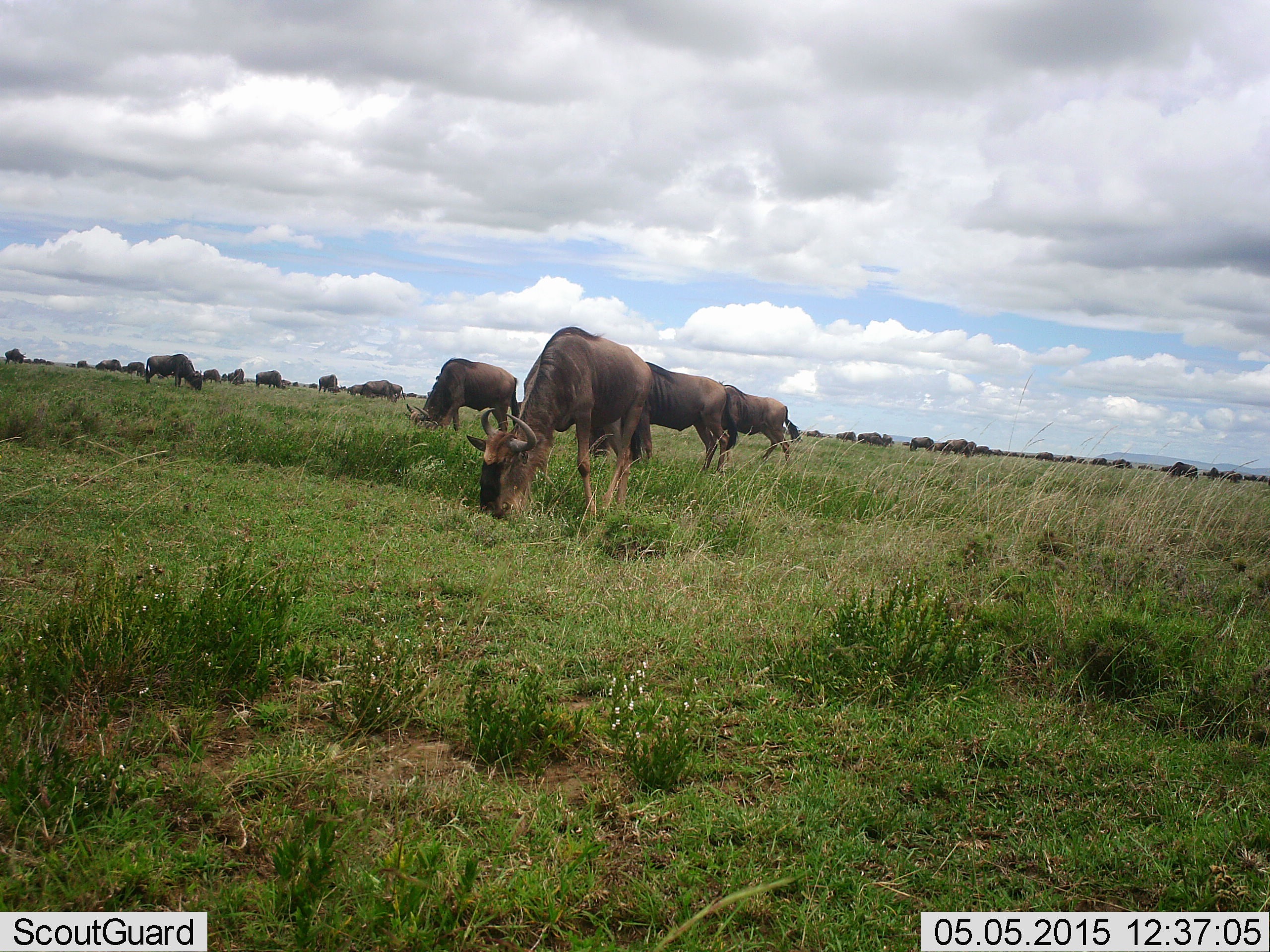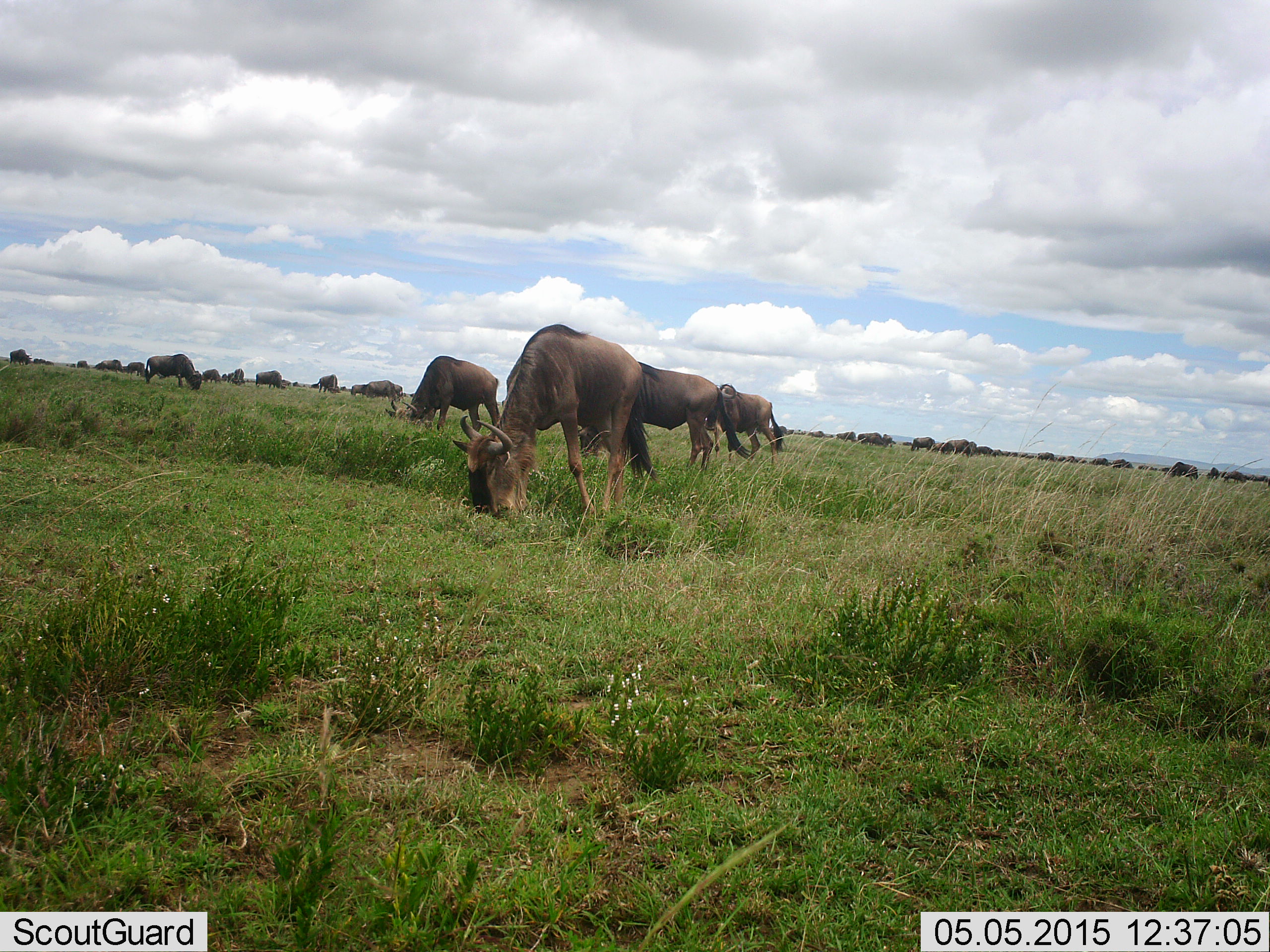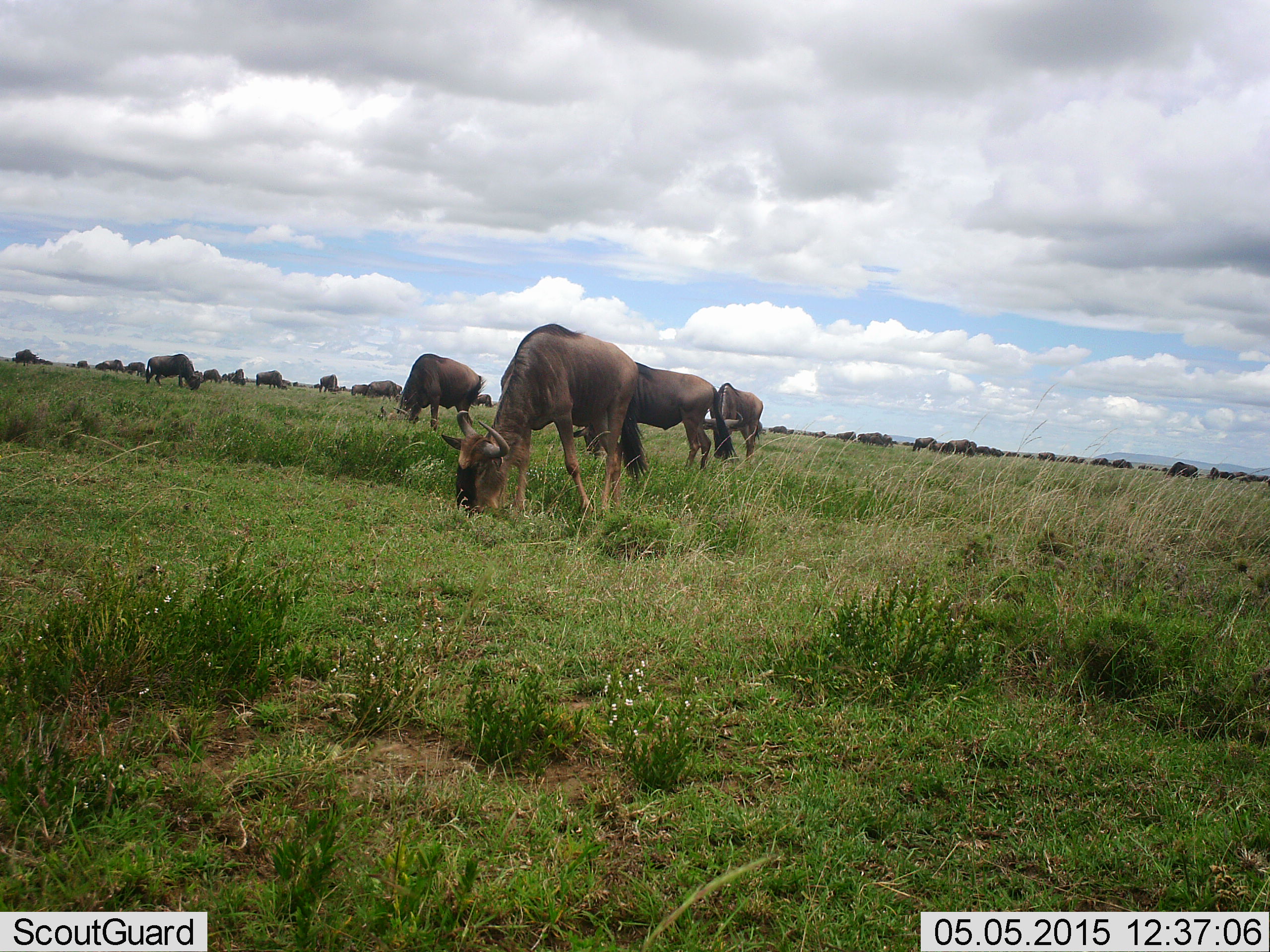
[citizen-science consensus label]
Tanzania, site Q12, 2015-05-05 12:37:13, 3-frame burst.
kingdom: Animalia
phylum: Chordata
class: Mammalia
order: Artiodactyla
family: Bovidae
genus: Connochaetes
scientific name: Connochaetes taurinus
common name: blue wildebeest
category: wildebeest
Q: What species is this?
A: Wildebeest (blue wildebeest) (Connochaetes taurinus).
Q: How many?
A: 11-50.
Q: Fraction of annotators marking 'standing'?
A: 30%.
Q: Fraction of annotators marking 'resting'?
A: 0%.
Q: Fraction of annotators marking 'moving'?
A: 40%.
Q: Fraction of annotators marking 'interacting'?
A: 0%.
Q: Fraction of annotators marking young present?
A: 0%.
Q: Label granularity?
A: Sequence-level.